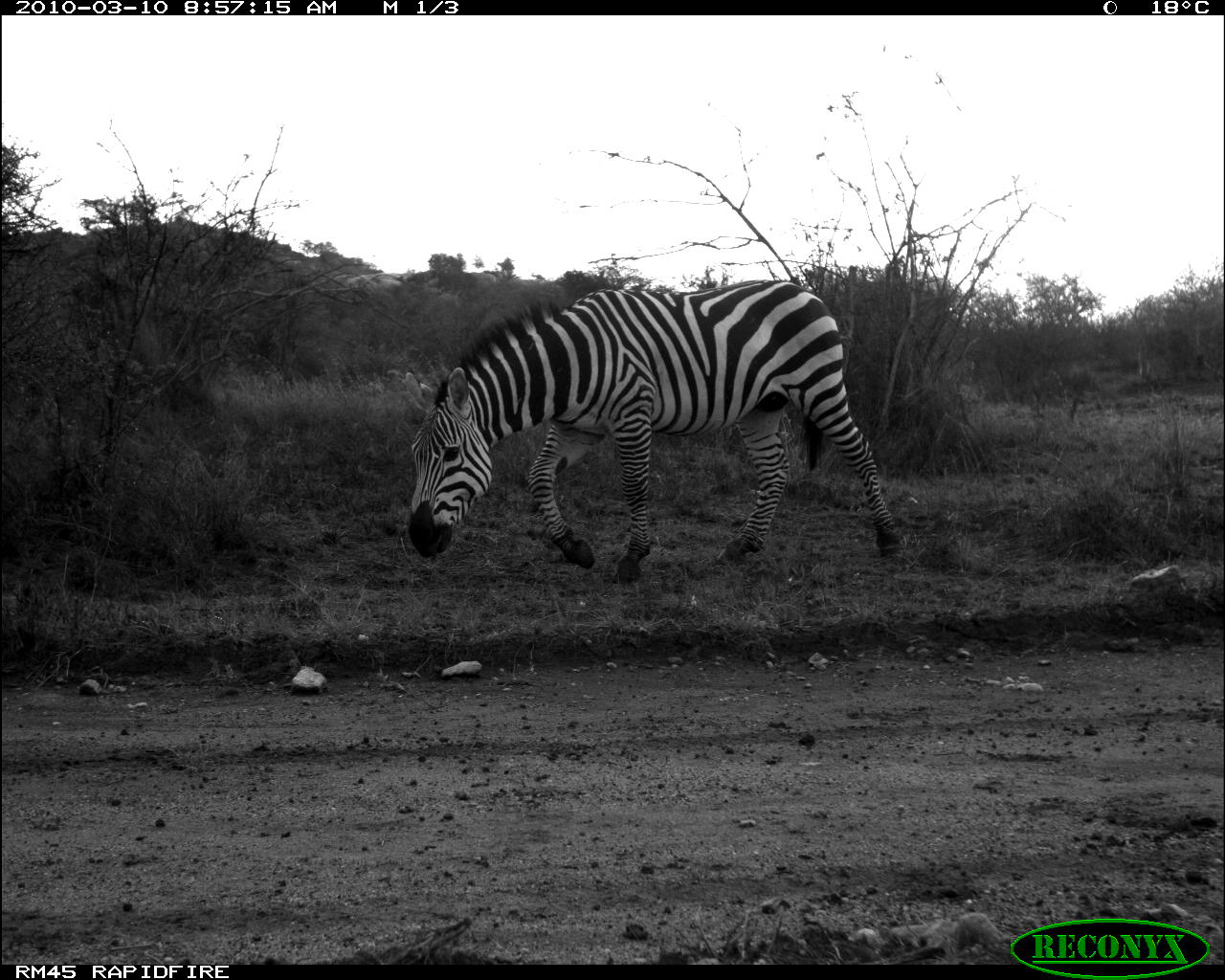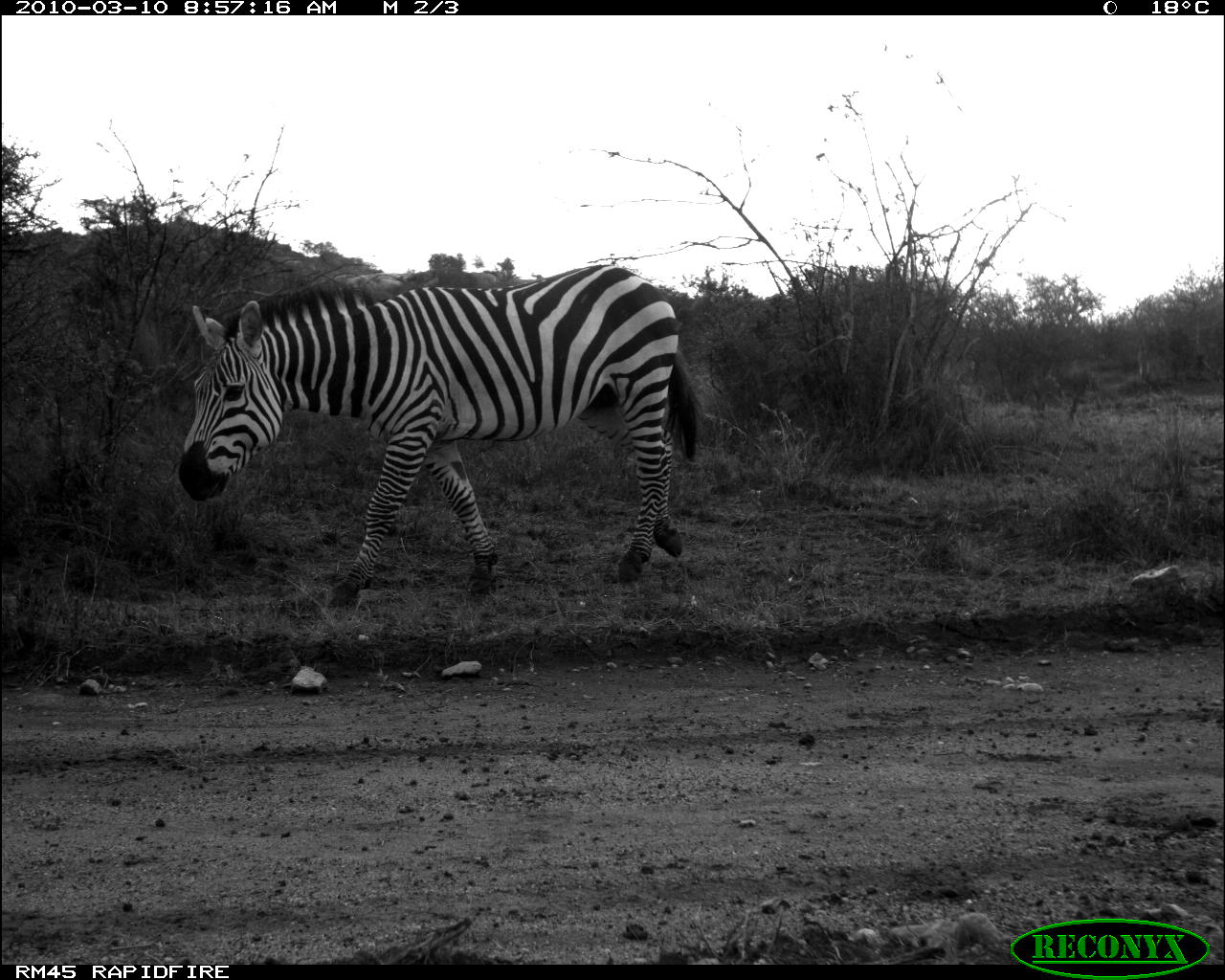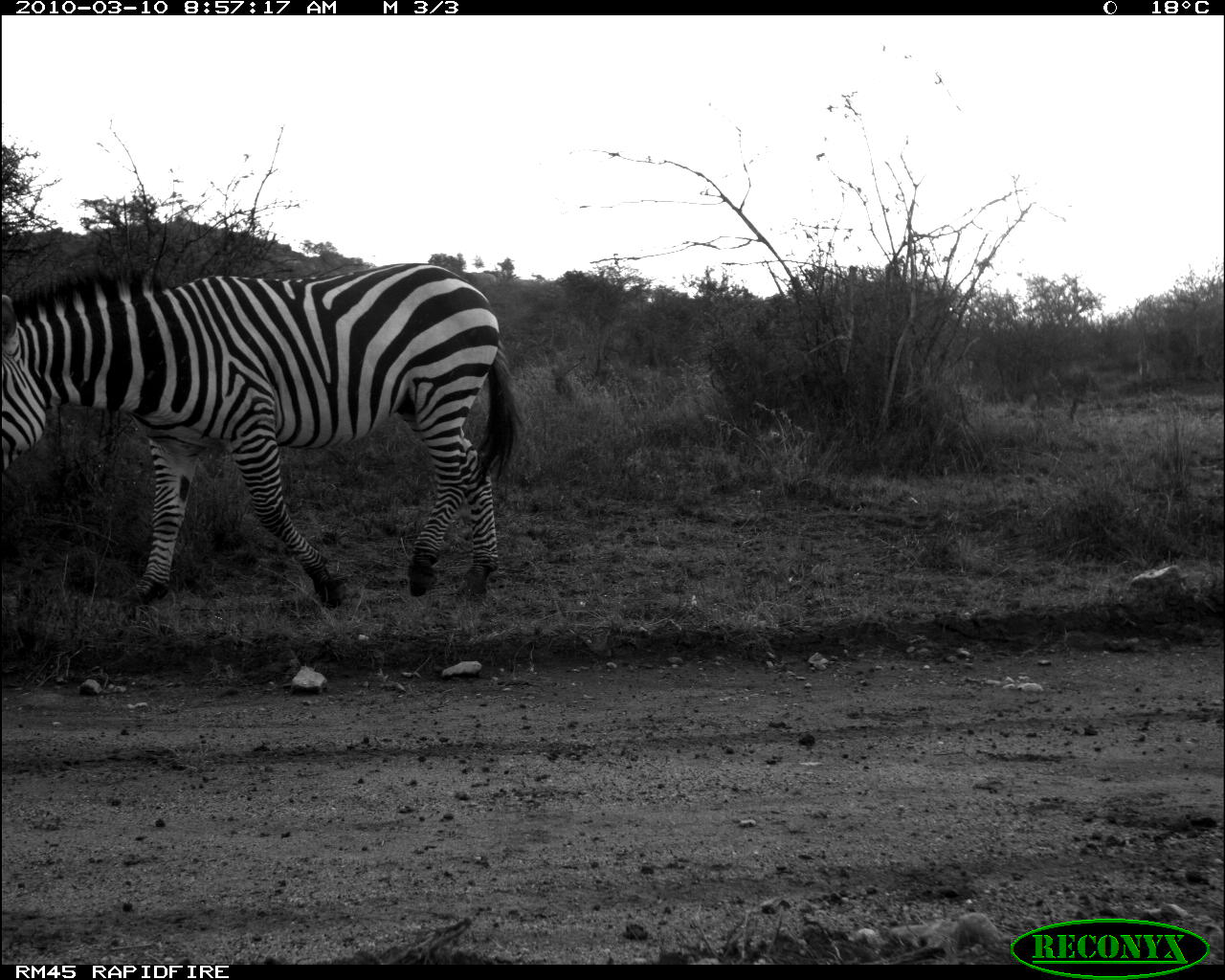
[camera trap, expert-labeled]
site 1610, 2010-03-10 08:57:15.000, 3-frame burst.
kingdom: Animalia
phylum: Chordata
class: Mammalia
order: Perissodactyla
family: Equidae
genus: Equus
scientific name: Equus quagga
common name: plains zebra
Equus quagga (plains zebra), count 1.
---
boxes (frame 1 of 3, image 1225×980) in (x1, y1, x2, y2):
equus quagga: (407, 278, 901, 583)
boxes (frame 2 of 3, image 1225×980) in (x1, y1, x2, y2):
equus quagga: (178, 264, 697, 609)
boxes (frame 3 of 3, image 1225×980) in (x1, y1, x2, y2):
equus quagga: (1, 262, 523, 610)